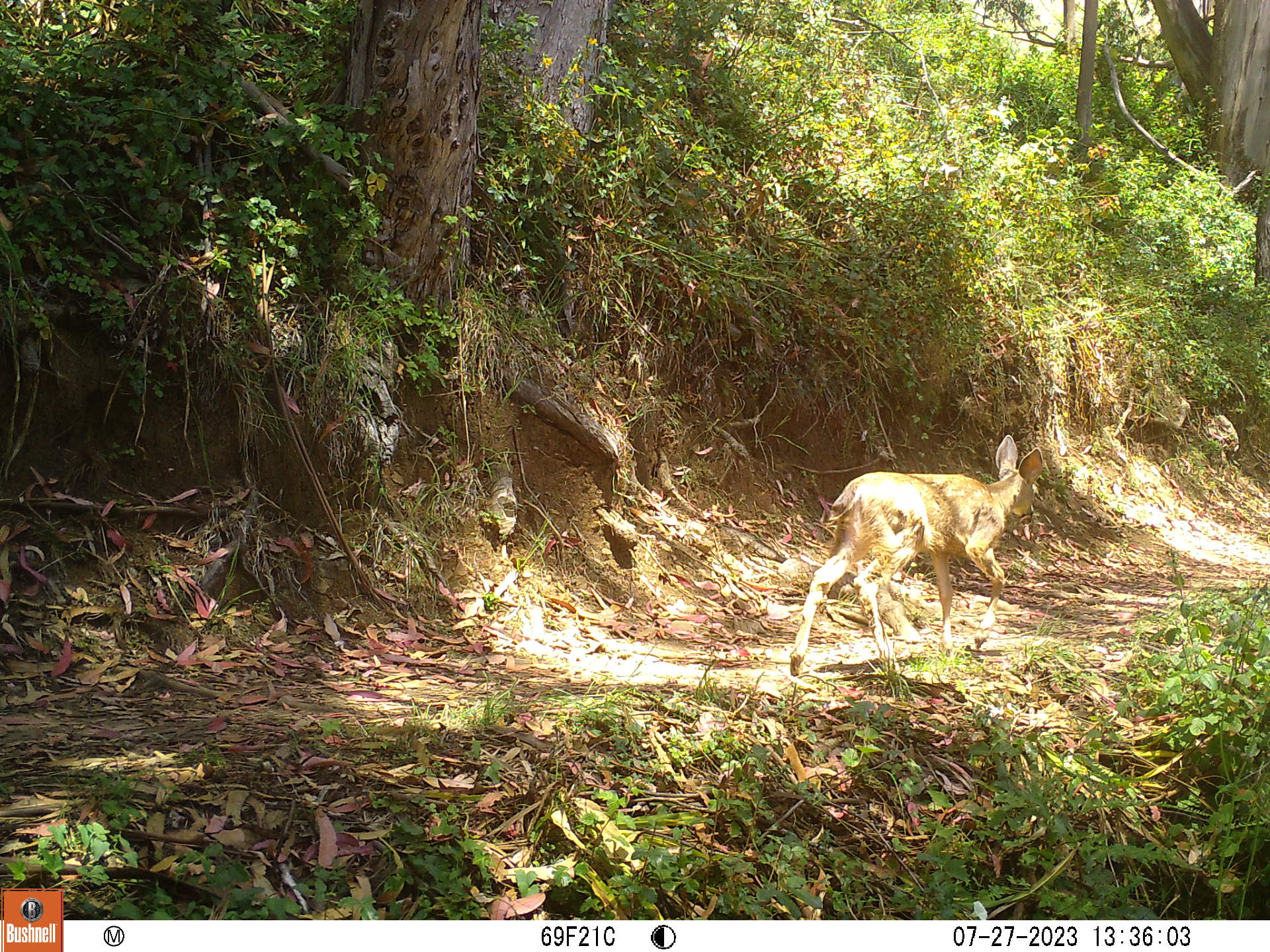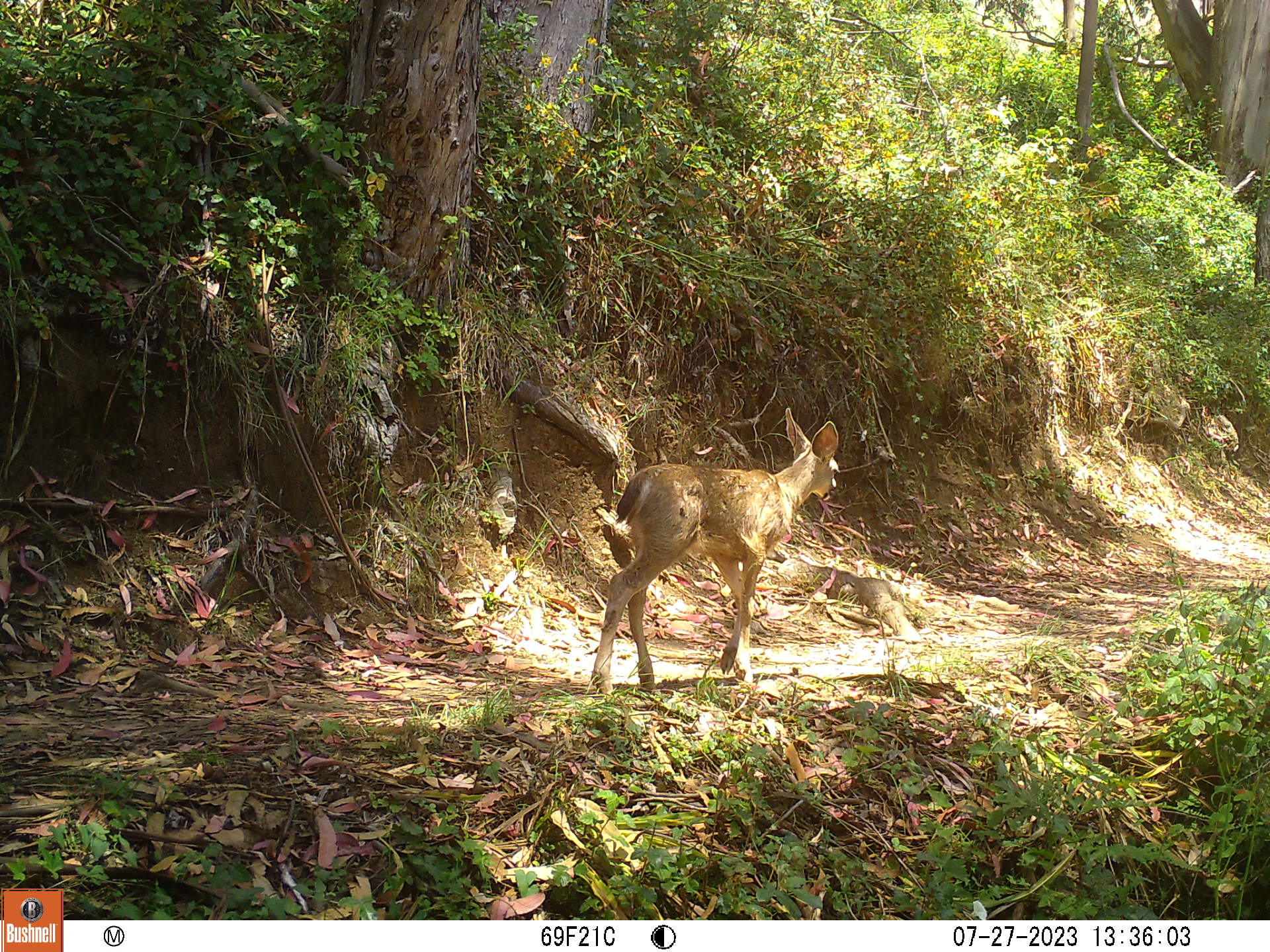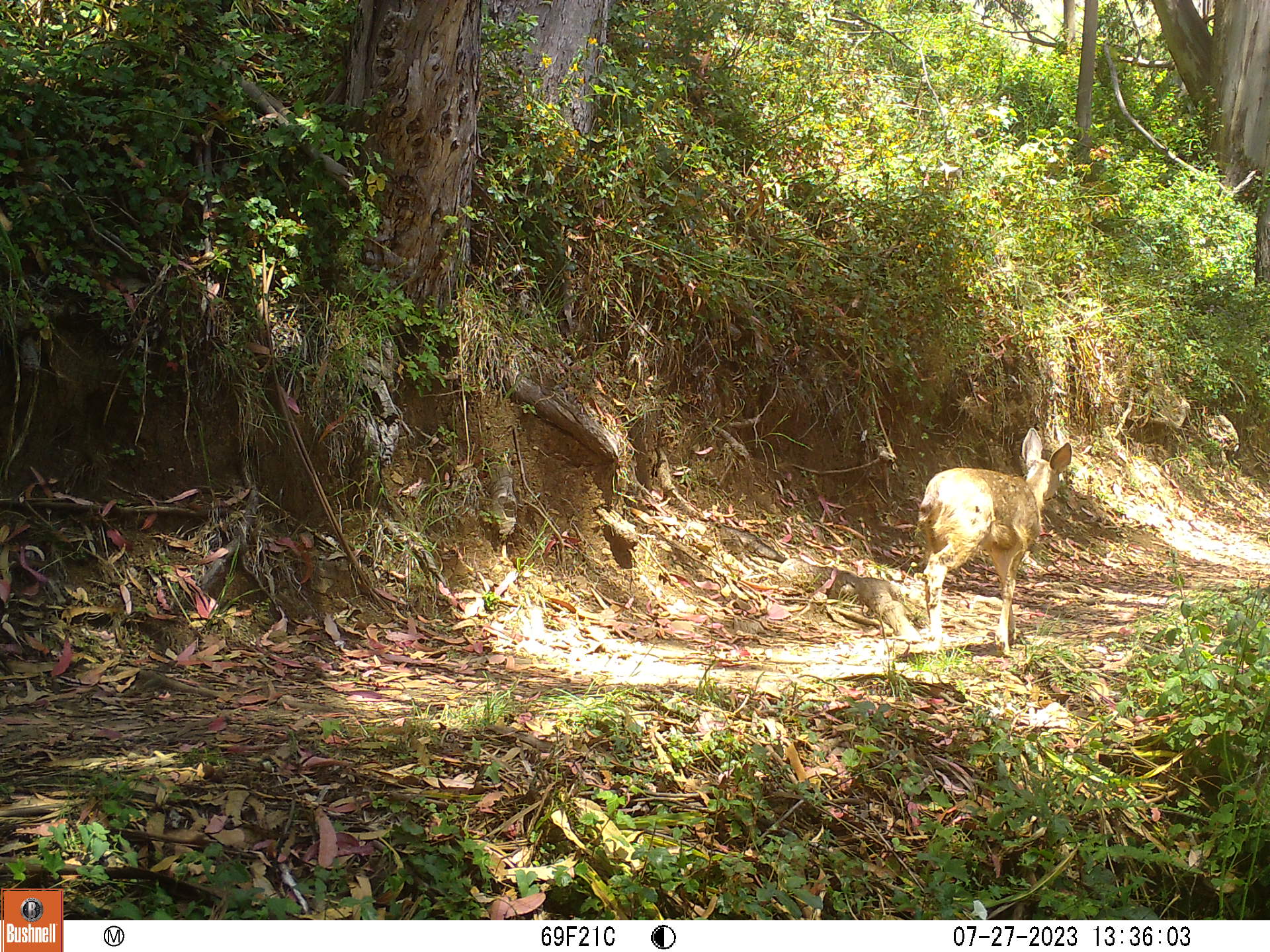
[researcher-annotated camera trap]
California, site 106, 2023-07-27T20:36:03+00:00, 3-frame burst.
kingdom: Animalia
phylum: Chordata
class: Mammalia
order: Artiodactyla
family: Cervidae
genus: Odocoileus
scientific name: Odocoileus hemionus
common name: mule deer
Mule deer (Odocoileus hemionus).